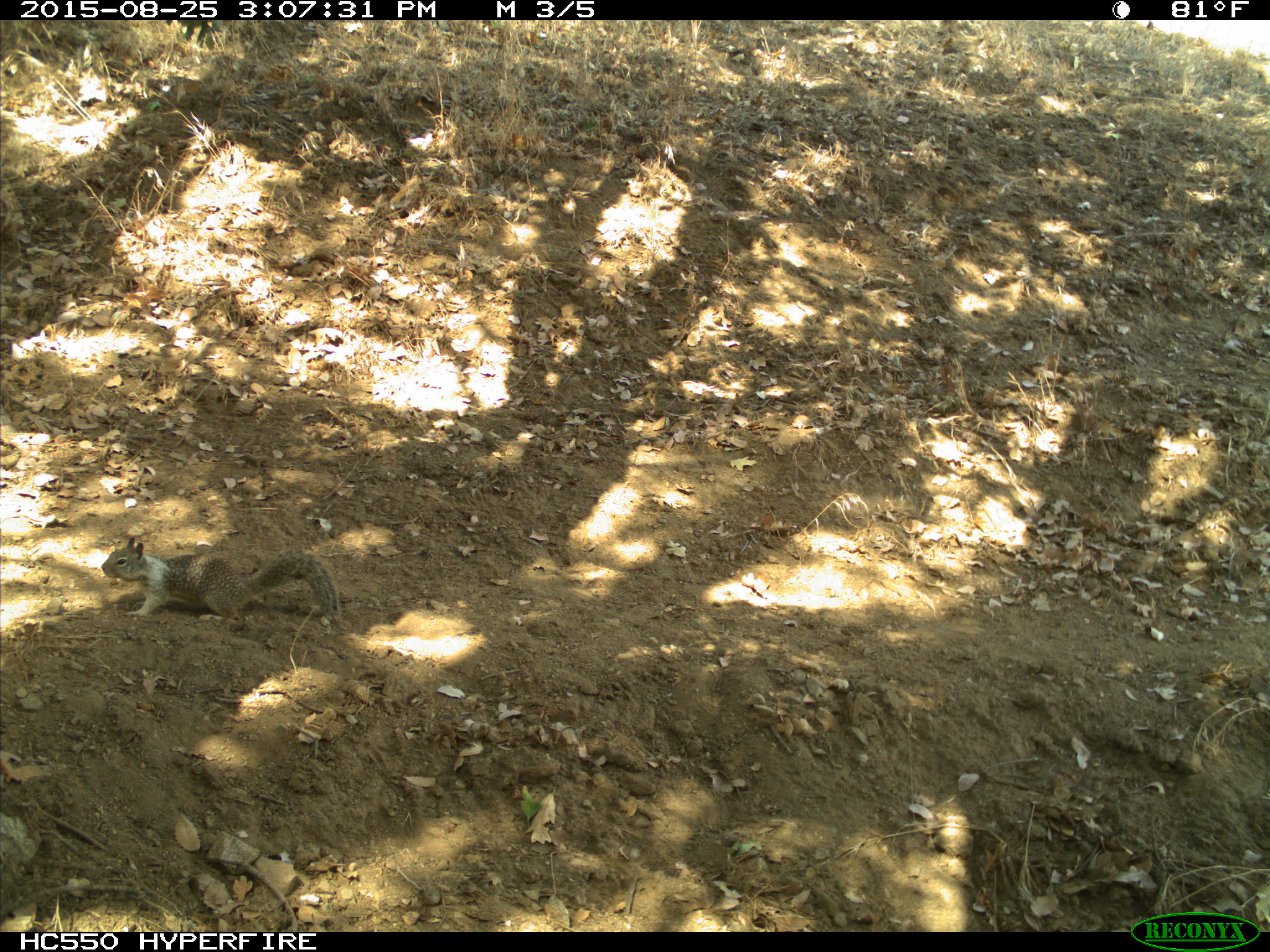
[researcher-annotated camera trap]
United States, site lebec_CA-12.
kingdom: Animalia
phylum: Chordata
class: Mammalia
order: Rodentia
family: Sciuridae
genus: Otospermophilus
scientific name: Otospermophilus beecheyi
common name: california ground squirrel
Otospermophilus beecheyi (california ground squirrel).